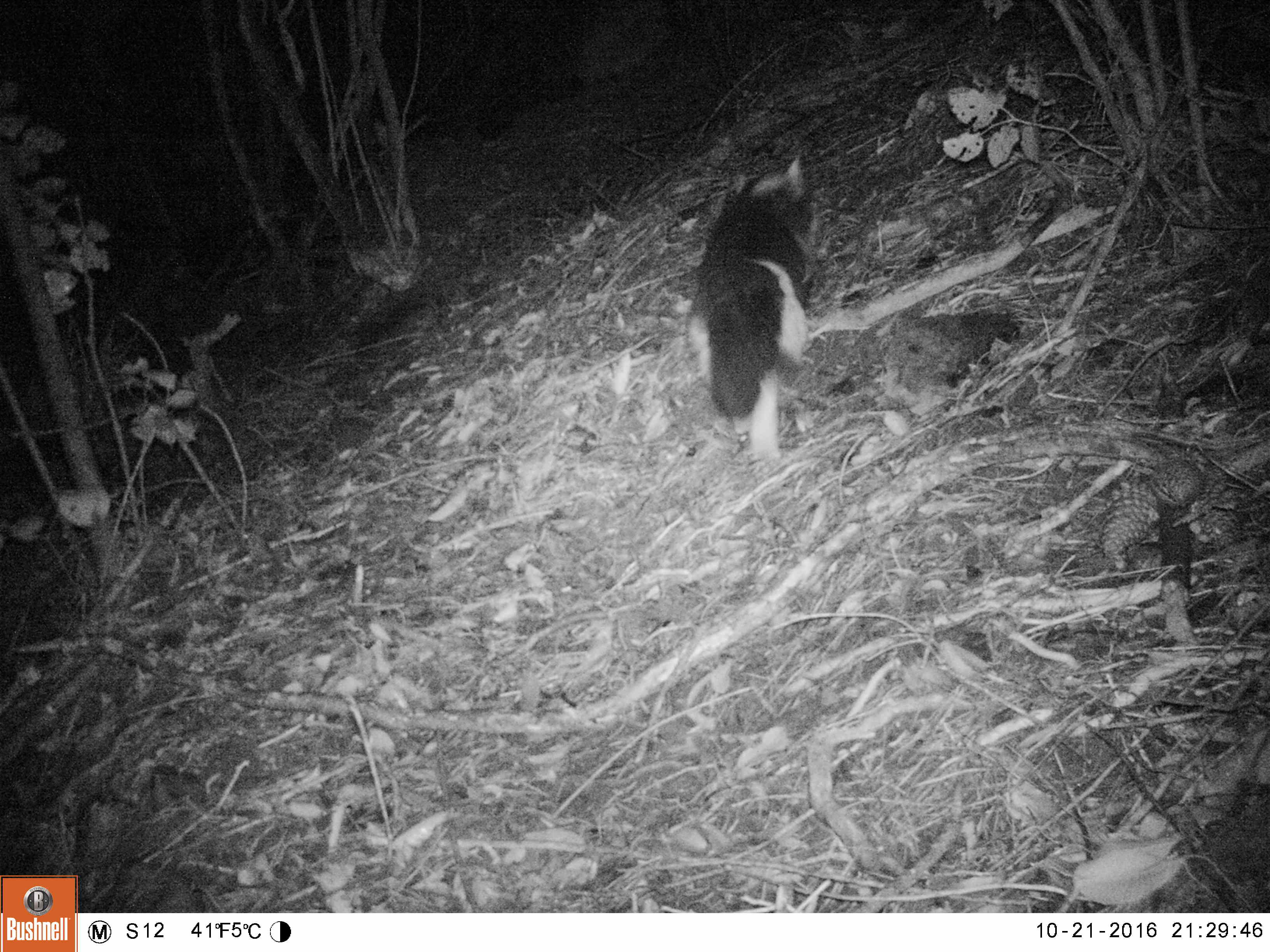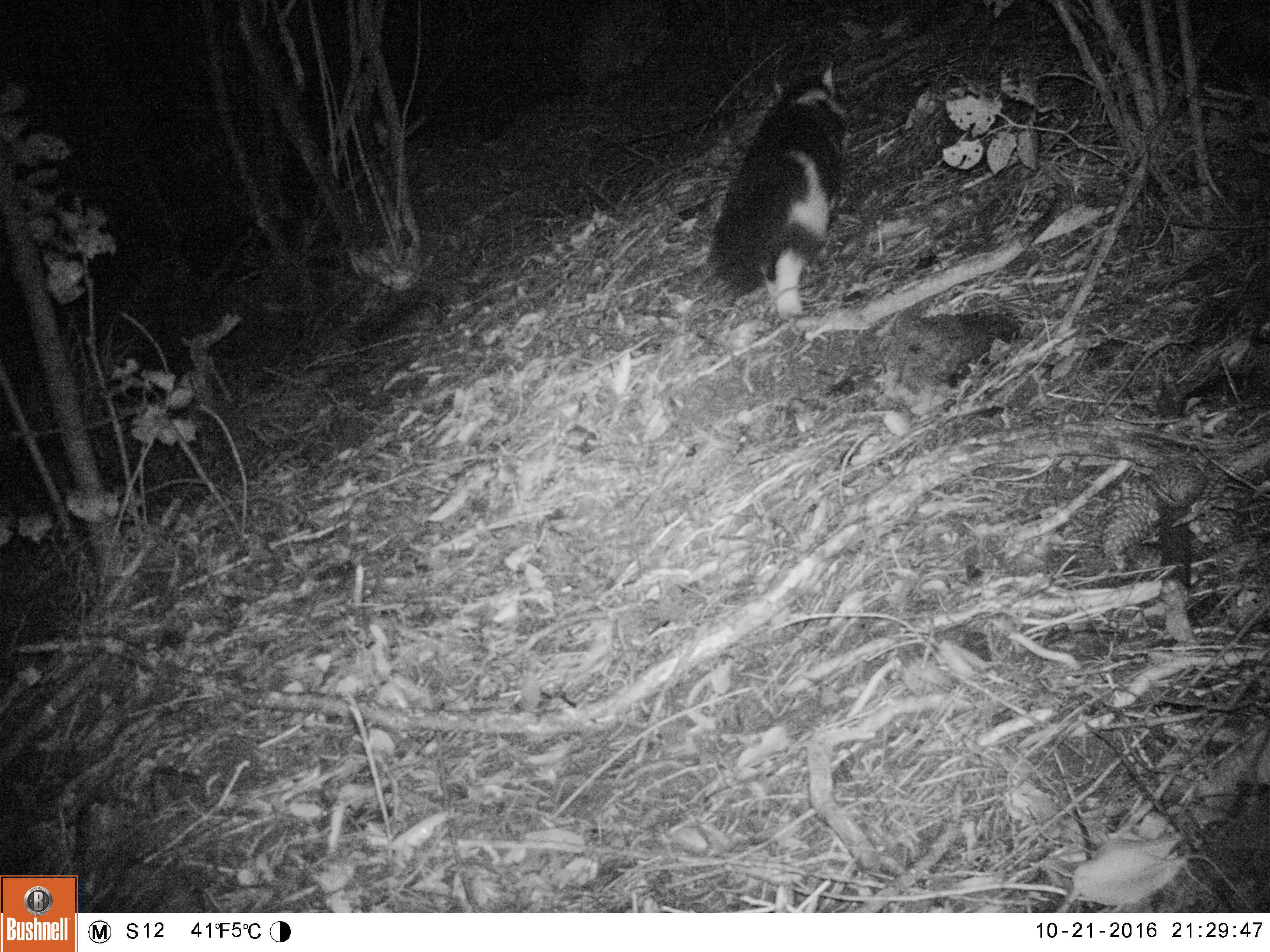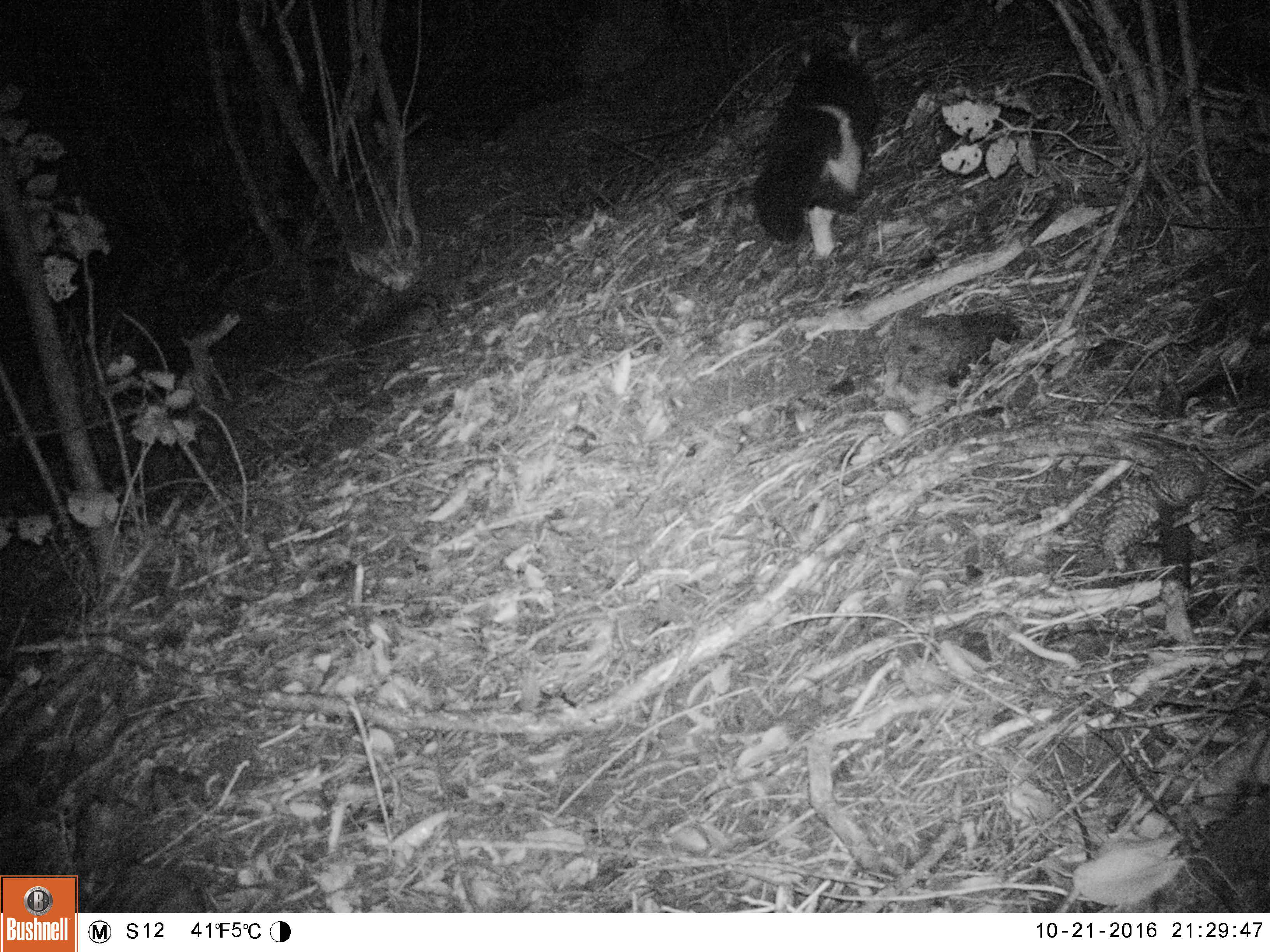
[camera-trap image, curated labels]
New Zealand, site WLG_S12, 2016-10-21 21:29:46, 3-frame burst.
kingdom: Animalia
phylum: Chordata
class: Mammalia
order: Carnivora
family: Felidae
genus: Felis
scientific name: Felis catus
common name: domestic cat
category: cat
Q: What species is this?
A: Cat (domestic cat) (Felis catus).